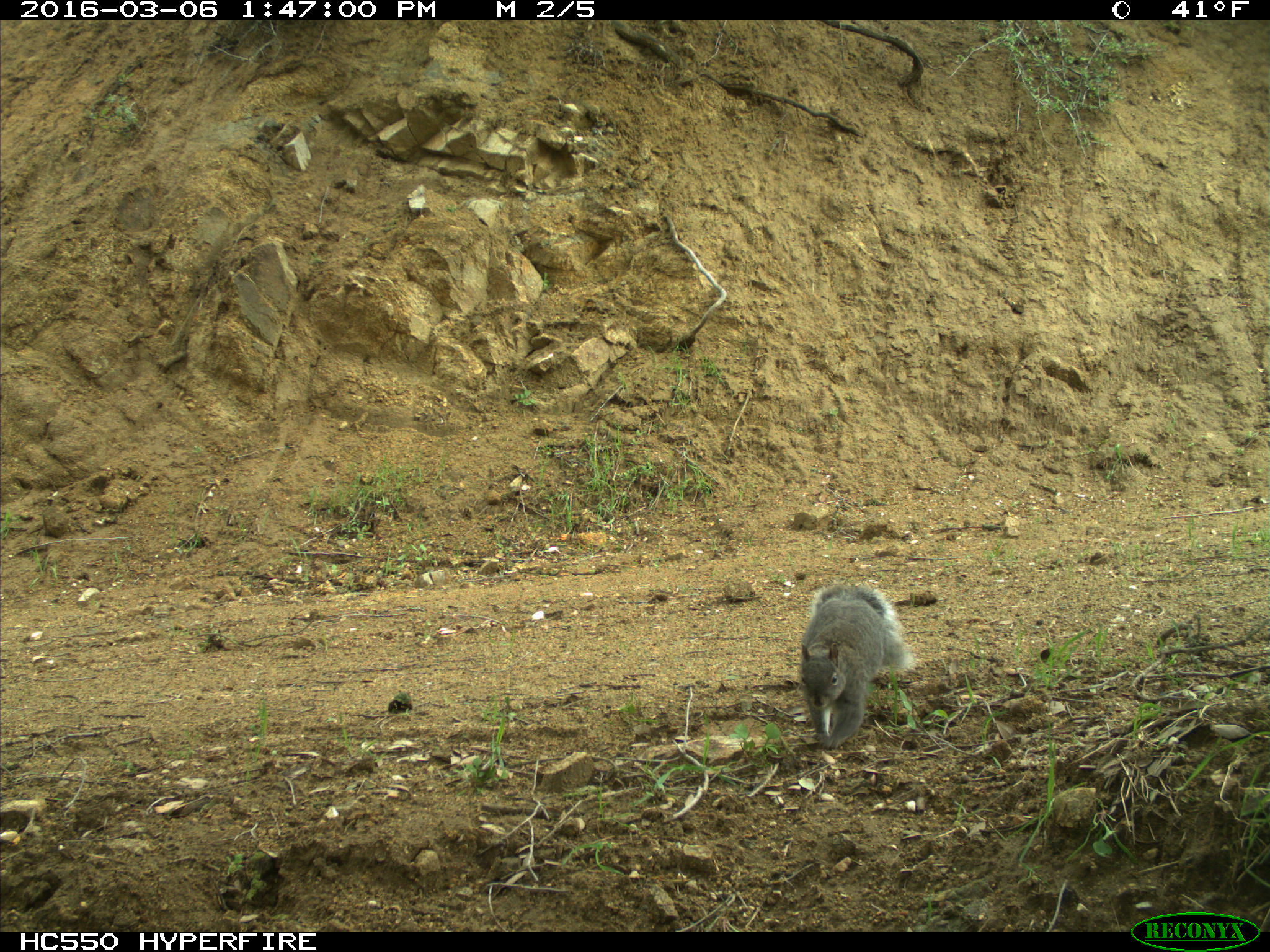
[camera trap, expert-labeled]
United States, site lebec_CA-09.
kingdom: Animalia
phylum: Chordata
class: Mammalia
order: Rodentia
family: Sciuridae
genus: Sciurus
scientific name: Sciurus carolinensis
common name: eastern gray squirrel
Sciurus carolinensis (eastern gray squirrel).